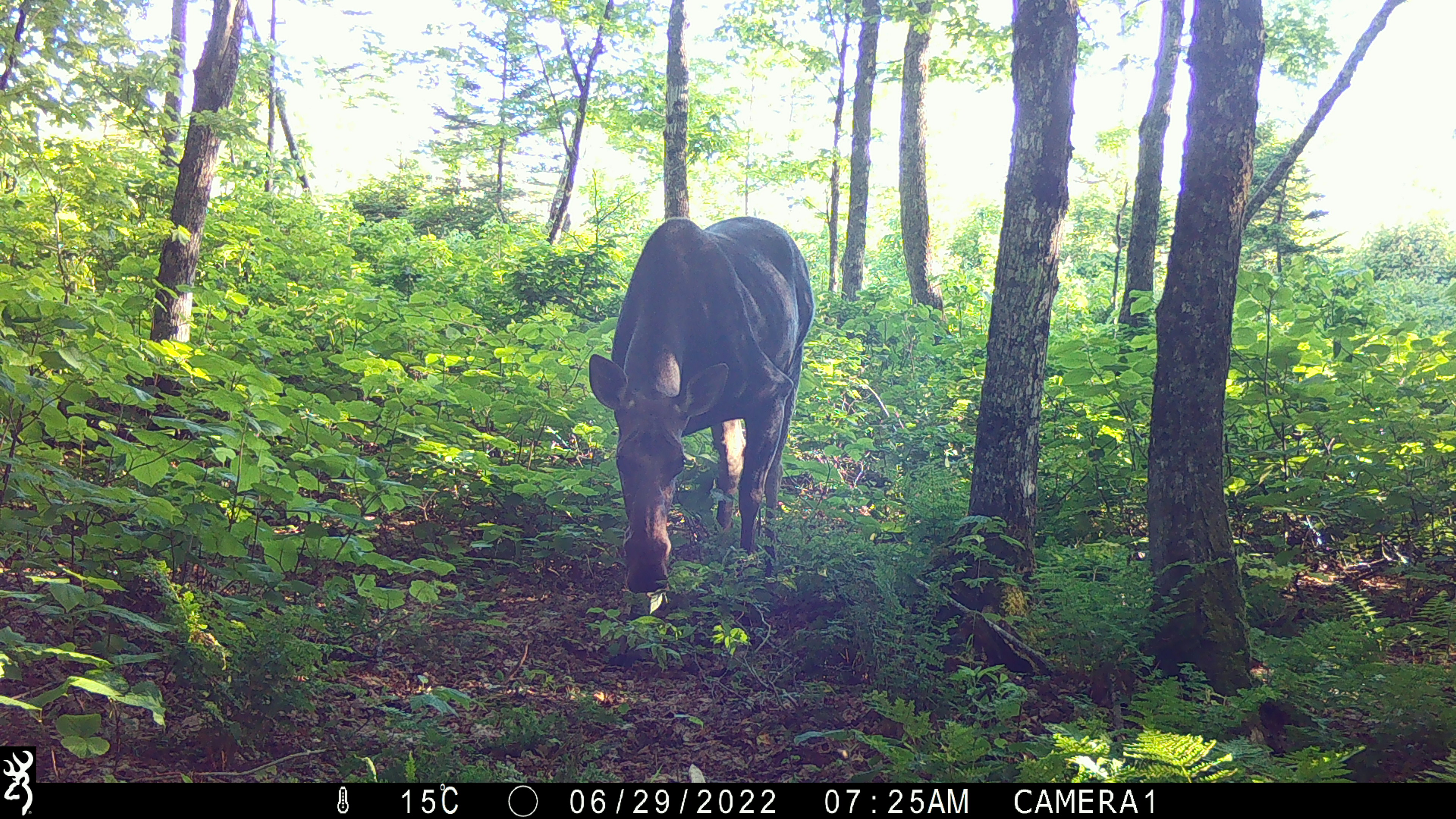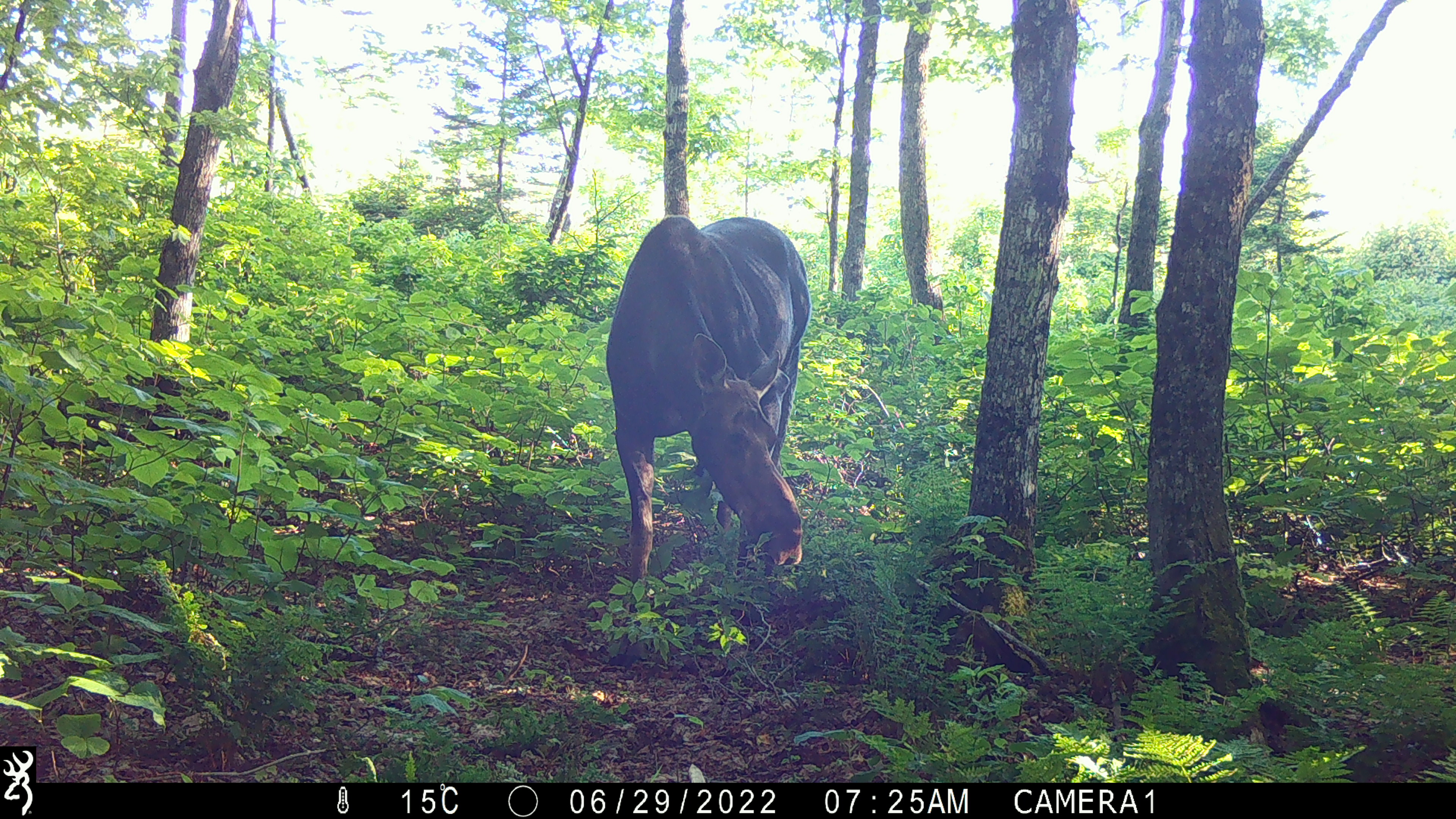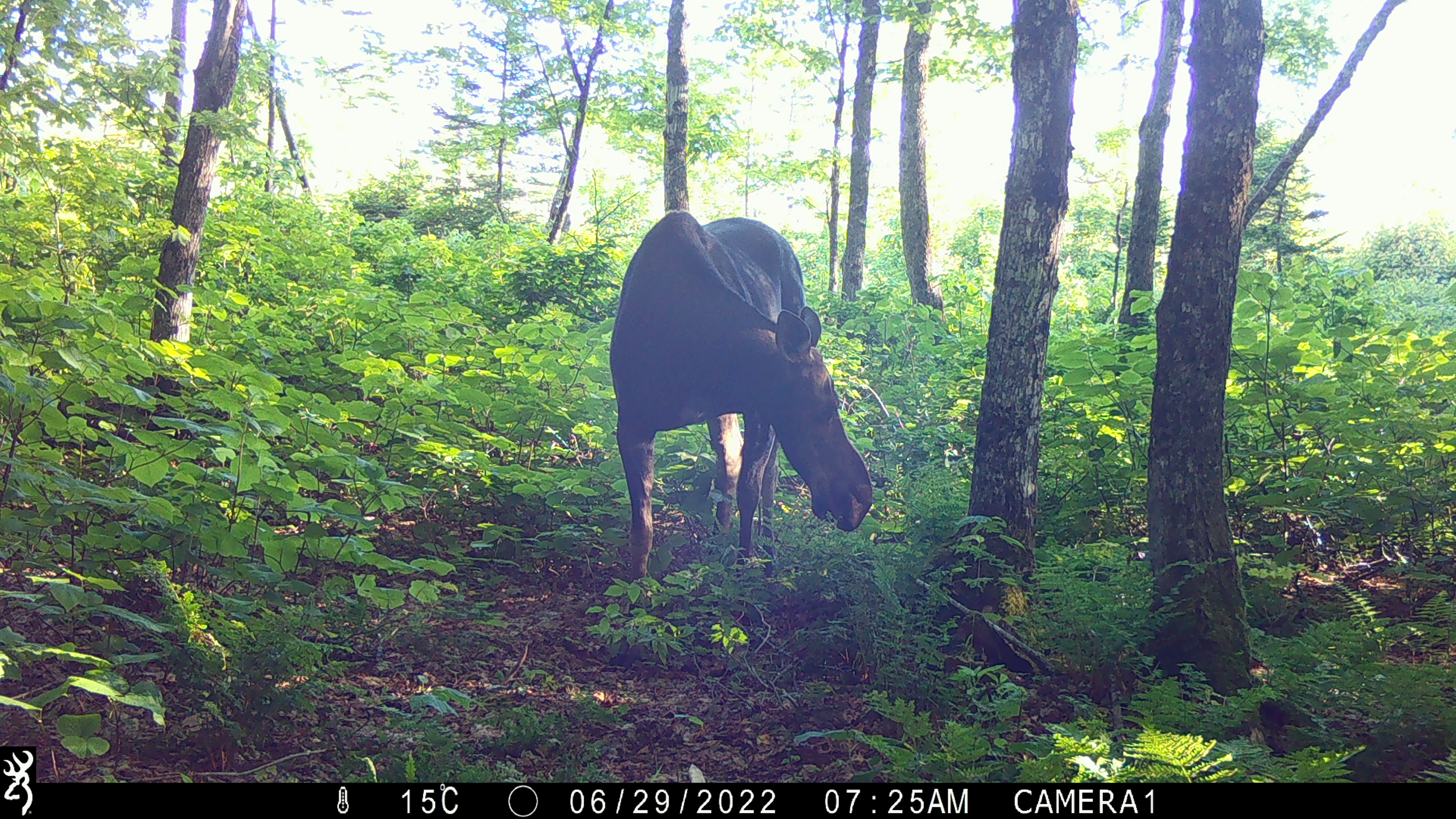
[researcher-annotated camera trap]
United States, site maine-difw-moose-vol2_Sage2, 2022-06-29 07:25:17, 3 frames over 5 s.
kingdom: Animalia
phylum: Chordata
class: Mammalia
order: Artiodactyla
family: Cervidae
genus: Alces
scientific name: Alces alces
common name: moose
Moose (Alces alces).